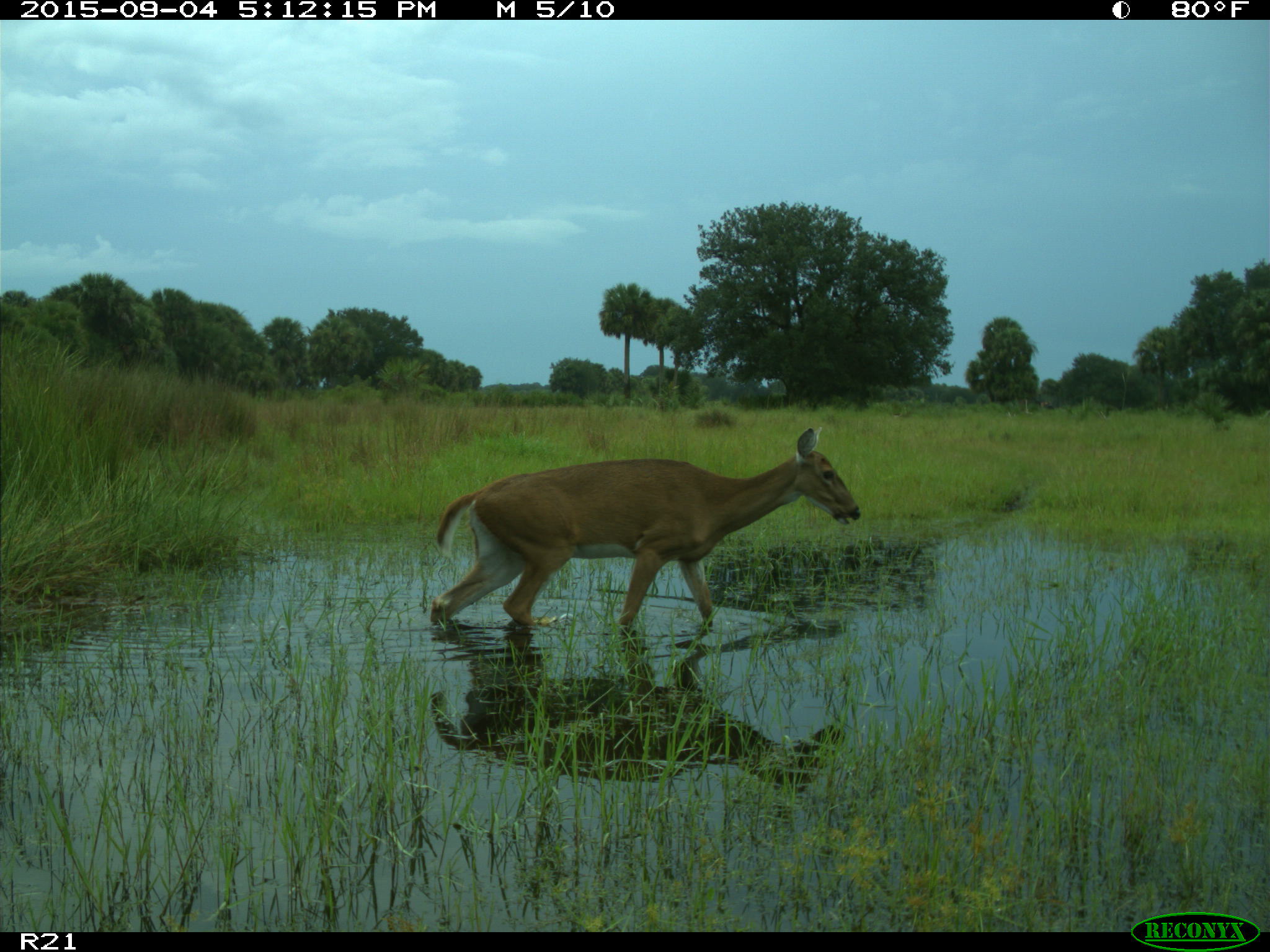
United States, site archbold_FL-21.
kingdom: Animalia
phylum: Chordata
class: Mammalia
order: Artiodactyla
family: Cervidae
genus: Odocoileus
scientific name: Odocoileus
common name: deer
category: unidentified deer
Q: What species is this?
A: Unidentified deer (deer) (Odocoileus).